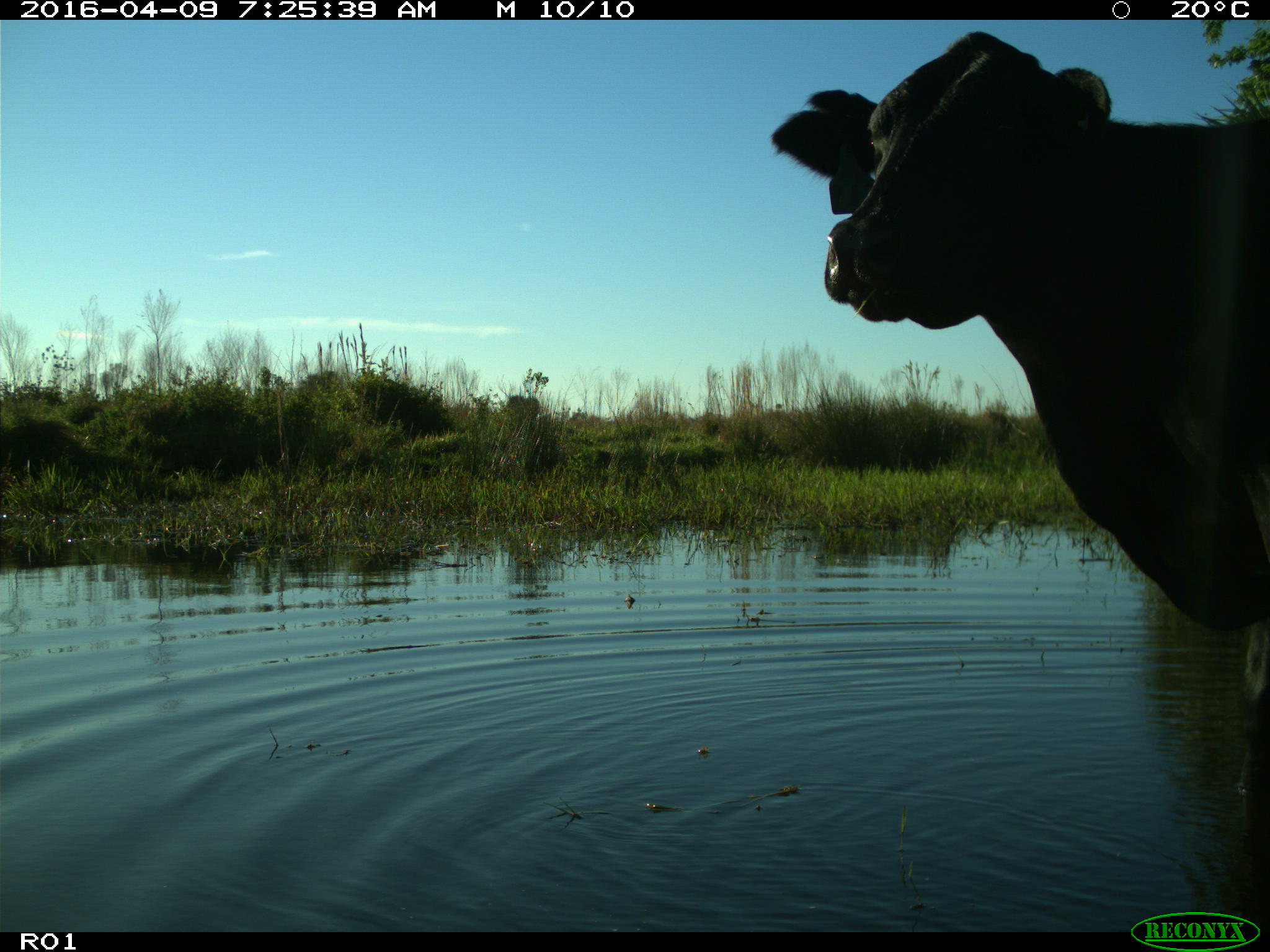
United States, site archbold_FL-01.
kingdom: Animalia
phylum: Chordata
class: Mammalia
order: Artiodactyla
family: Bovidae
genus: Bos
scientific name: Bos taurus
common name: domestic cow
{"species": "Bos taurus (domestic cow)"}